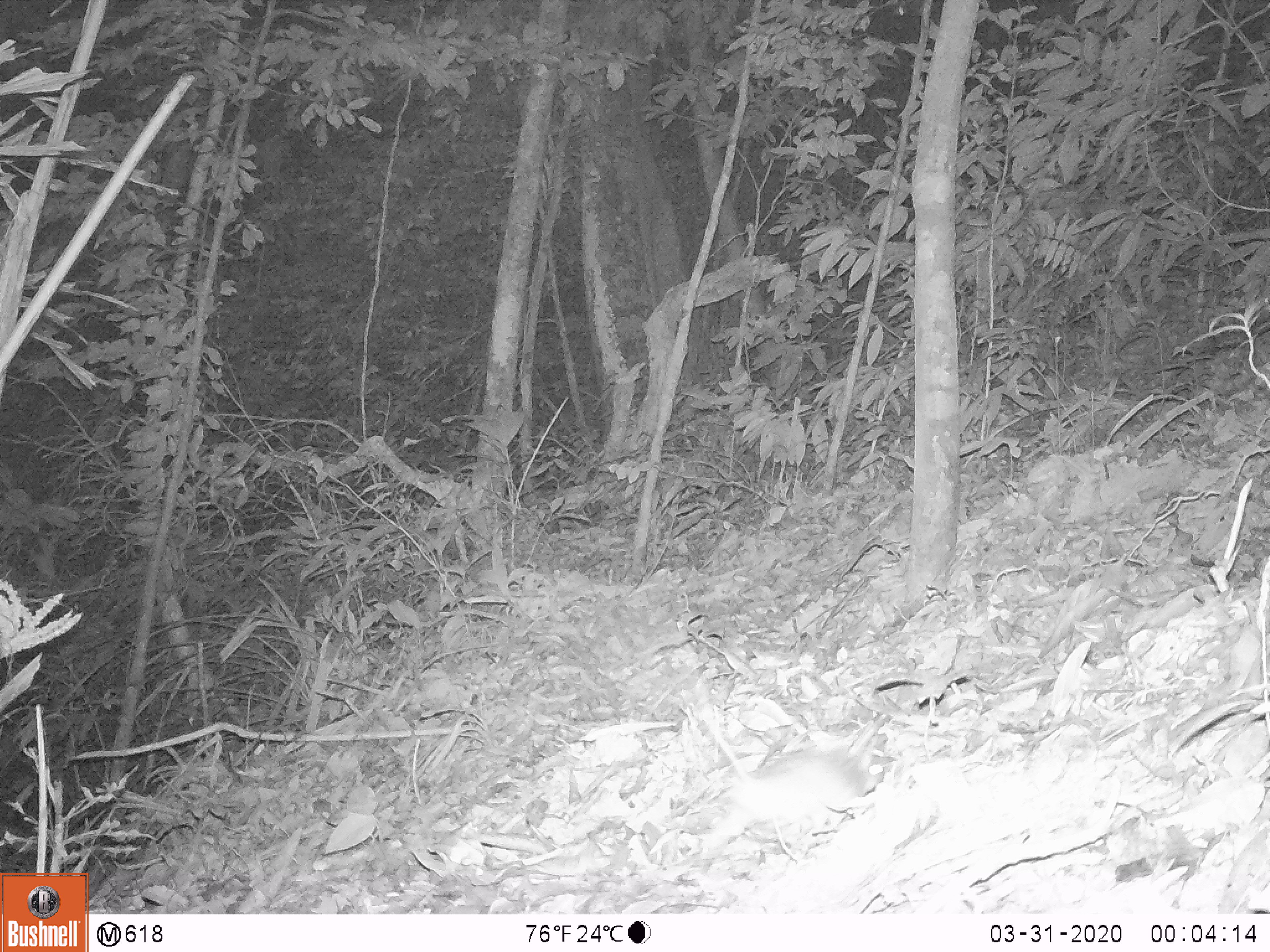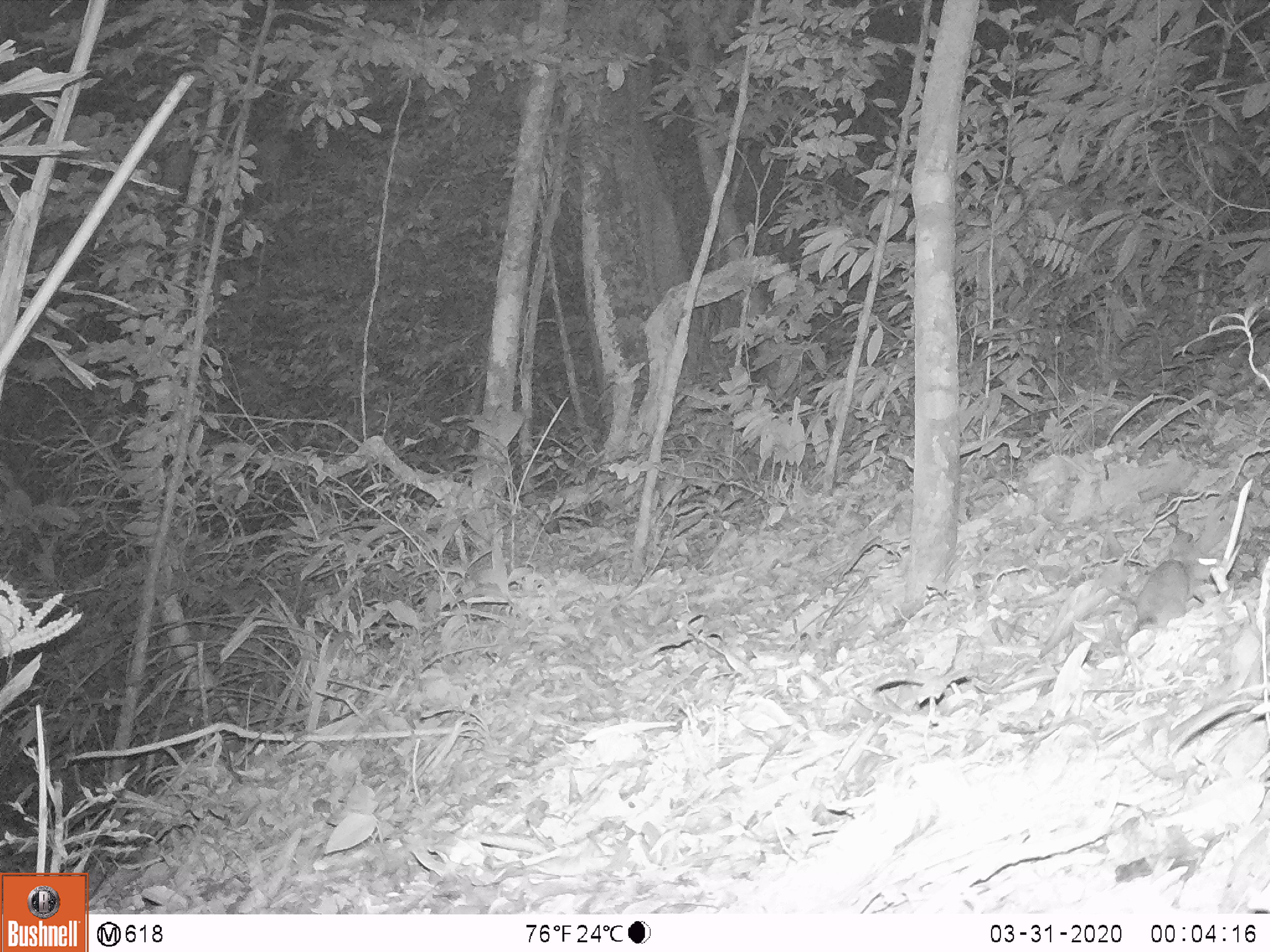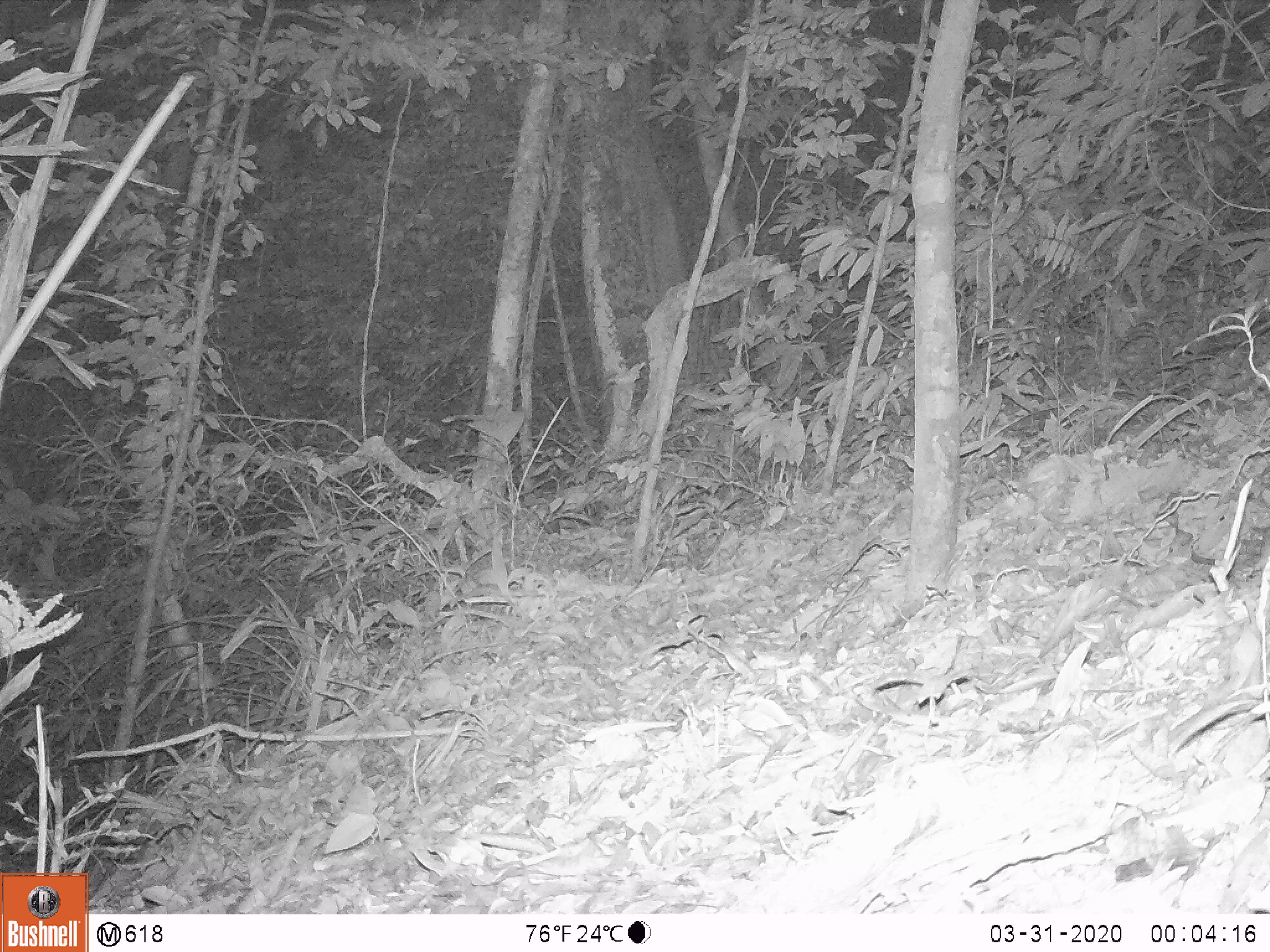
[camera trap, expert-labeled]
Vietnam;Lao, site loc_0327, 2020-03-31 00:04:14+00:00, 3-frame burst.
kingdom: Animalia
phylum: Chordata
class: Mammalia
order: Rodentia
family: Muridae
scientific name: Muridae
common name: old-world mice and rats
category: unidentified murid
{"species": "unidentified murid (old-world mice and rats) (Muridae)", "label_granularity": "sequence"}